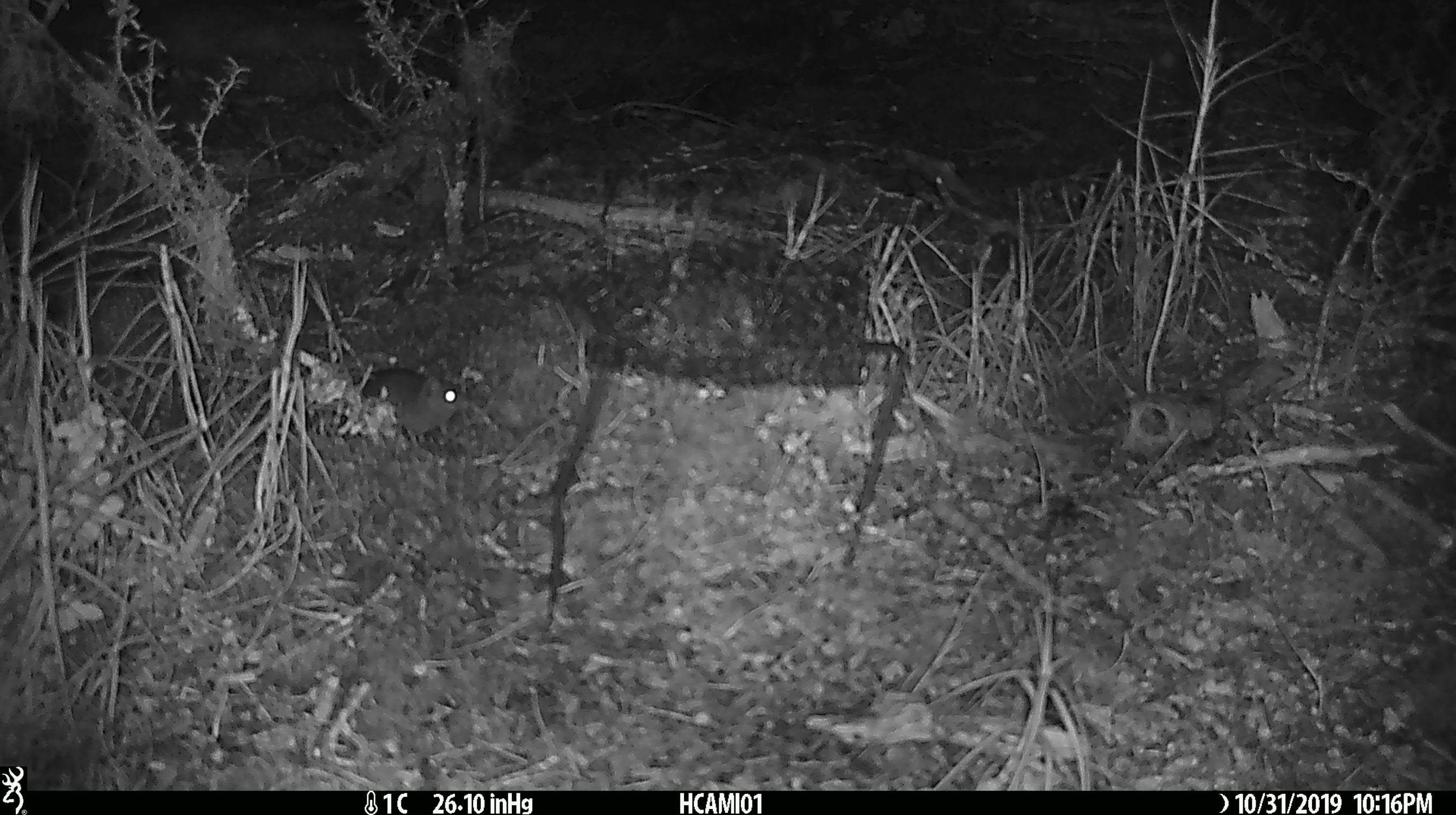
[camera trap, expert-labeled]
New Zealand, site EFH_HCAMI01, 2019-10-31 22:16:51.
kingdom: Animalia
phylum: Chordata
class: Mammalia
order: Rodentia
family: Muridae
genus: Mus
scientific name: Mus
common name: mouse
Mouse (Mus).